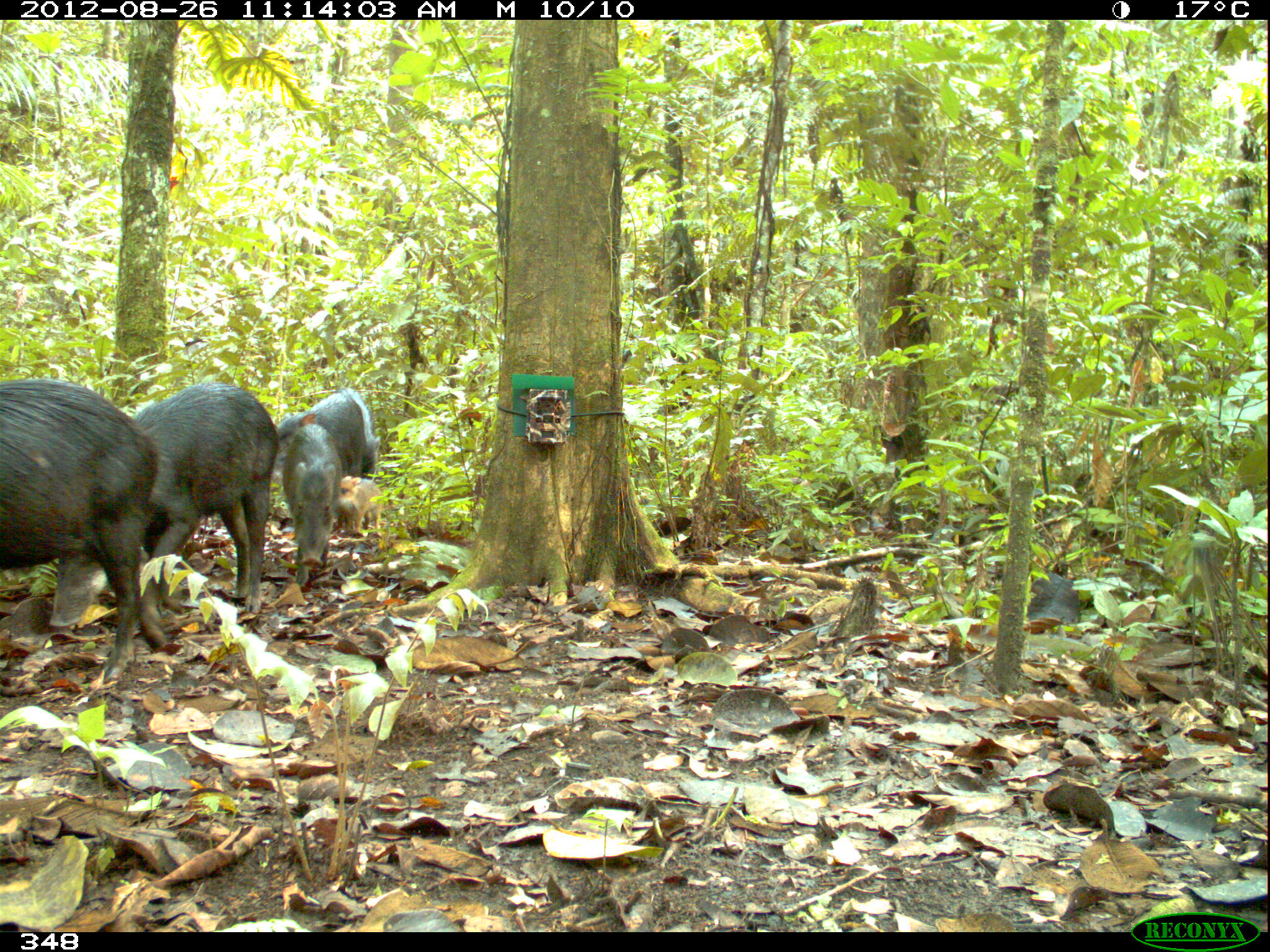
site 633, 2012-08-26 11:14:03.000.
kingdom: Animalia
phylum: Chordata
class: Mammalia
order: Artiodactyla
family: Tayassuidae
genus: Tayassu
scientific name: Tayassu pecari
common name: white-lipped peccary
Tayassu pecari (white-lipped peccary).